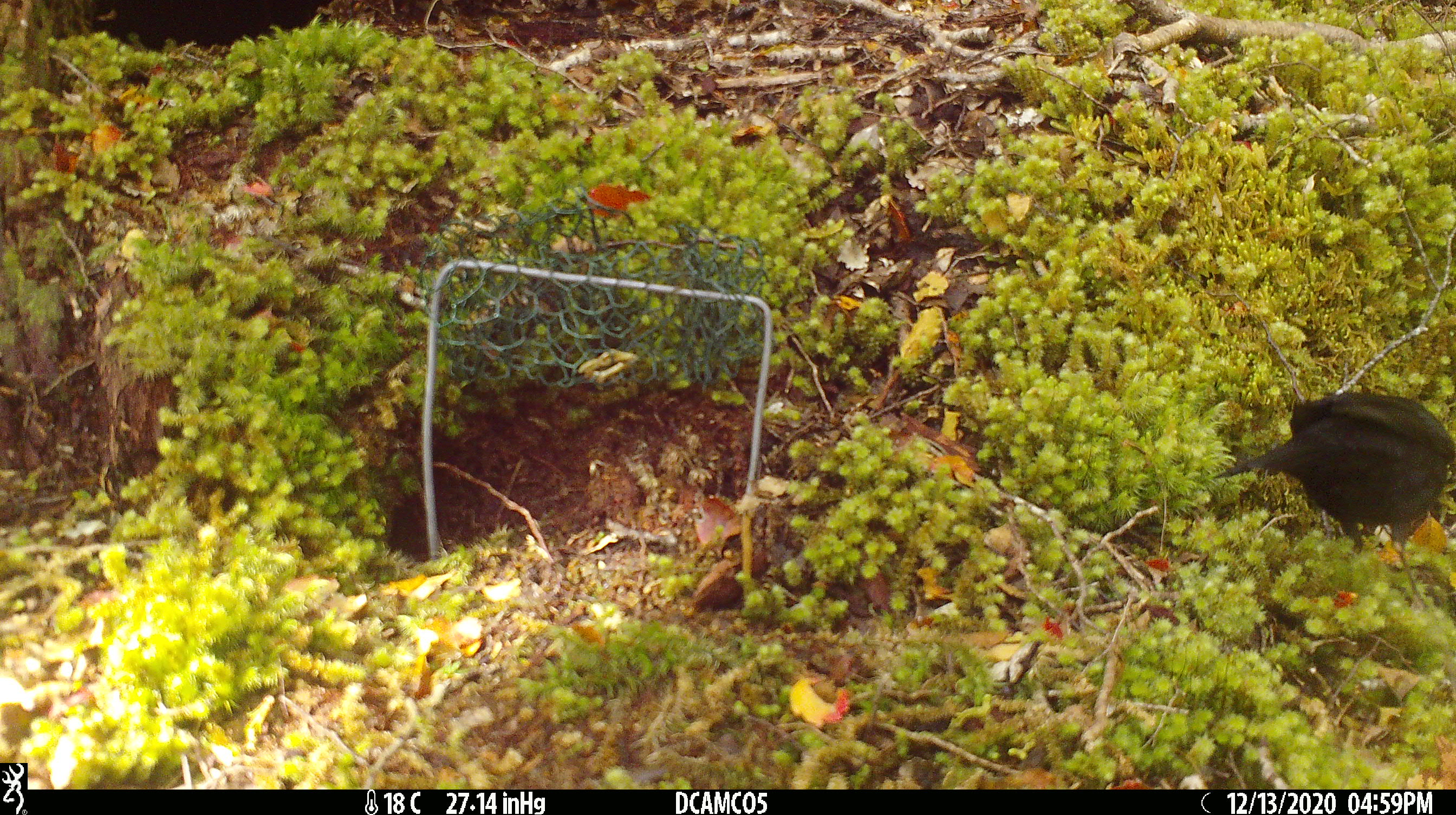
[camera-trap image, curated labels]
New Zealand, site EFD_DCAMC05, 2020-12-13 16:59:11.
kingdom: Animalia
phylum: Chordata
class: Aves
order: Passeriformes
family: Turdidae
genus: Turdus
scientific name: Turdus merula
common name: eurasian blackbird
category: blackbird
Blackbird (eurasian blackbird) (Turdus merula).